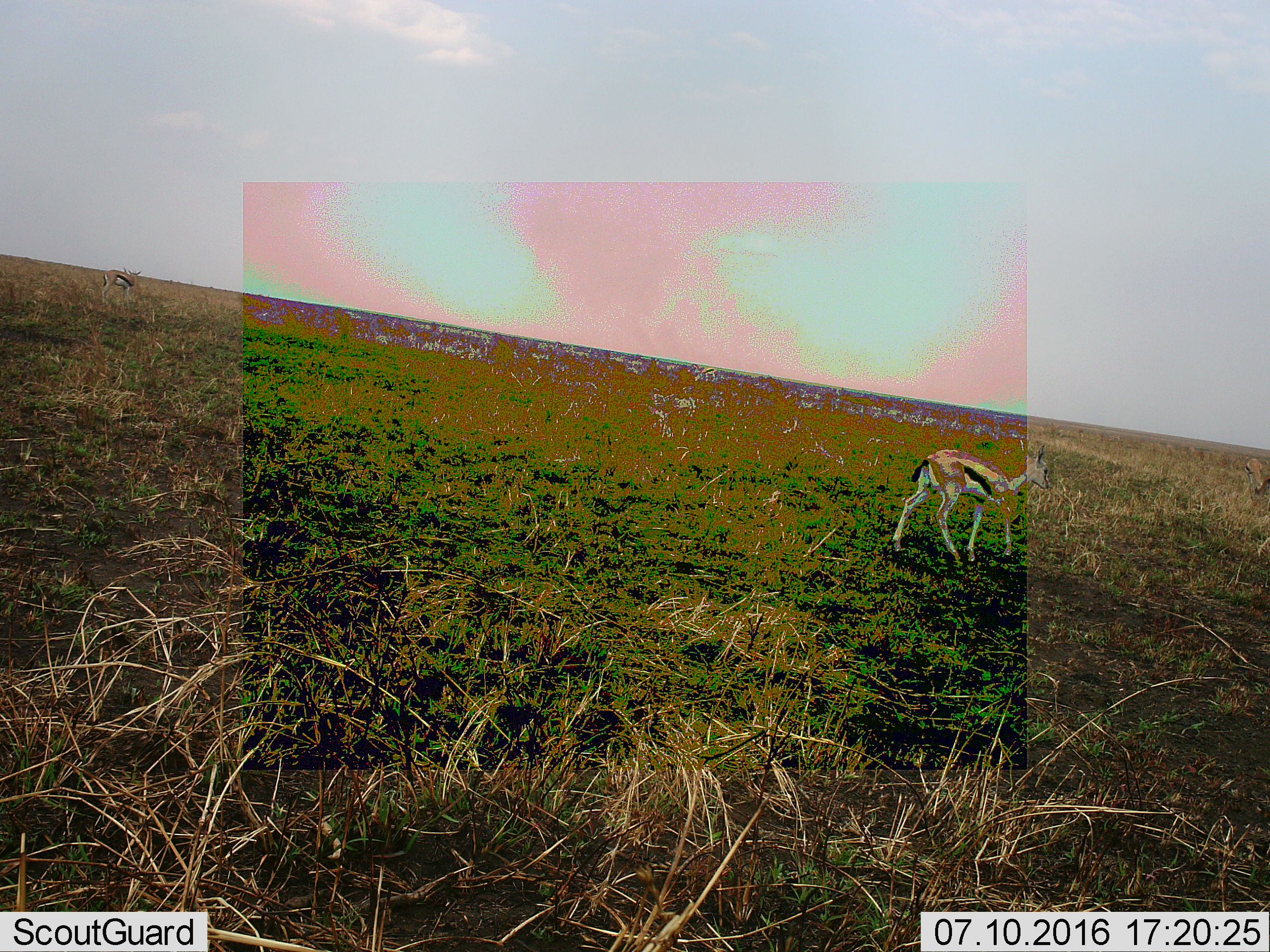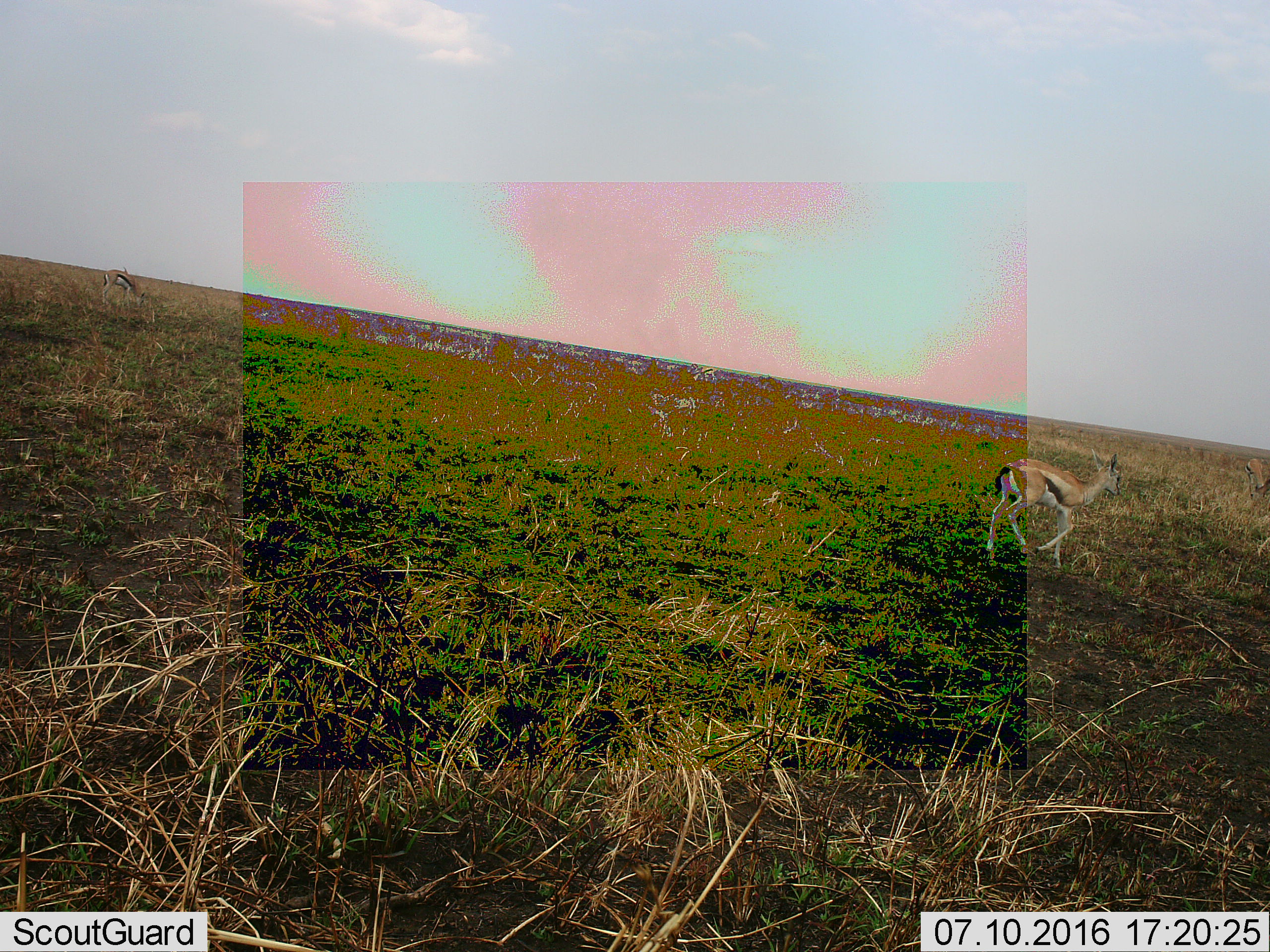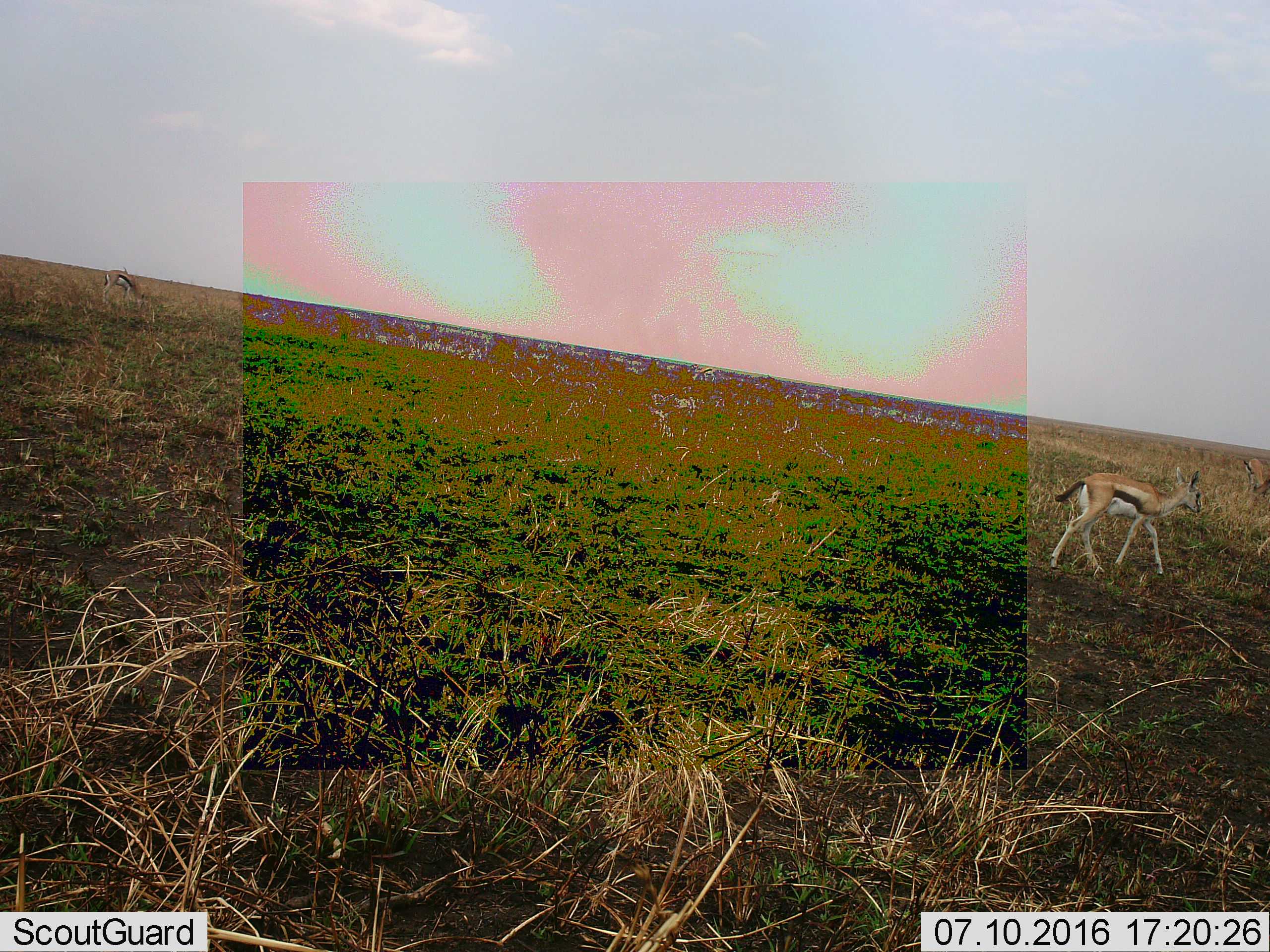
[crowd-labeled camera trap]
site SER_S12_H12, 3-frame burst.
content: unidentified animal